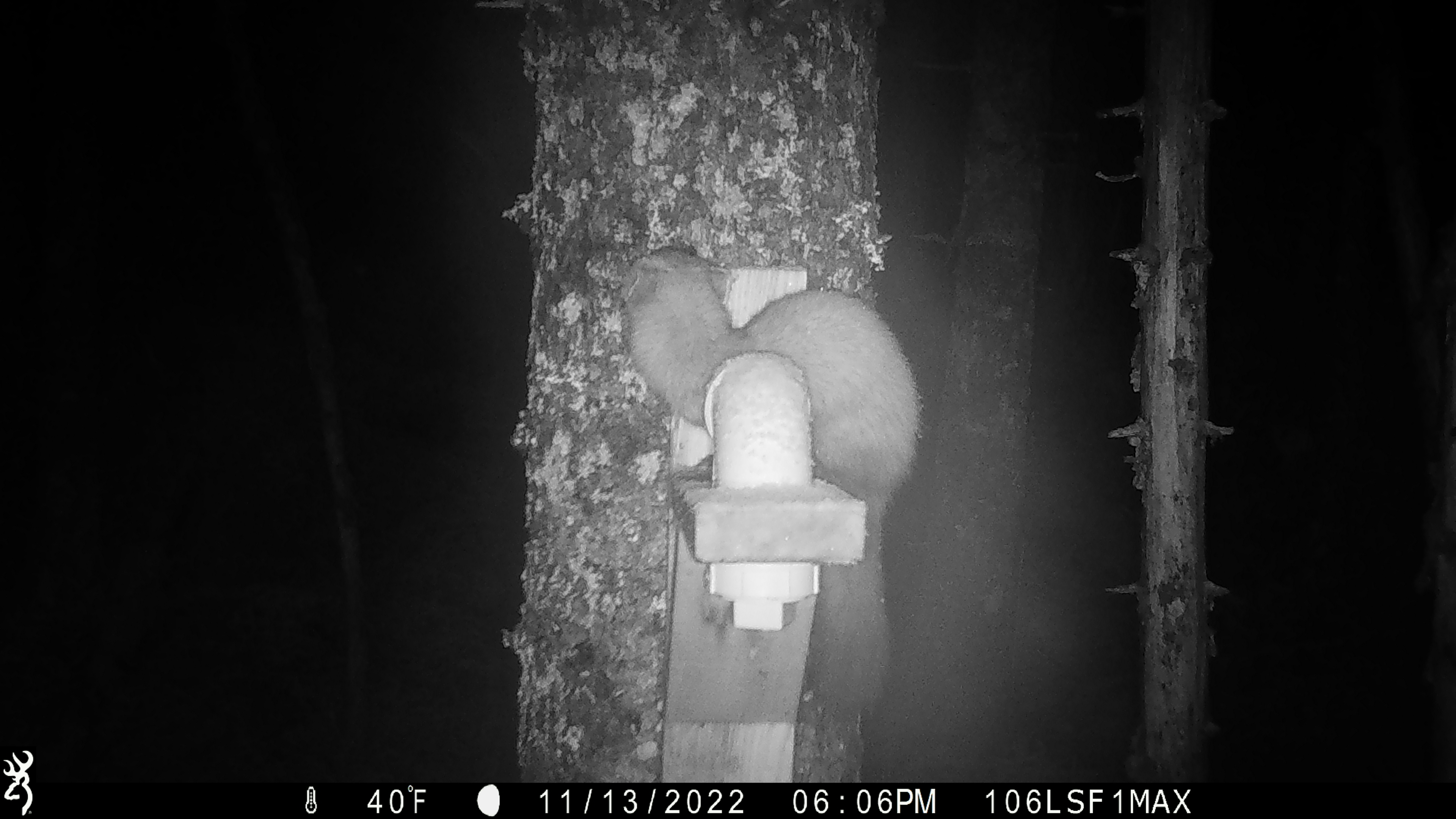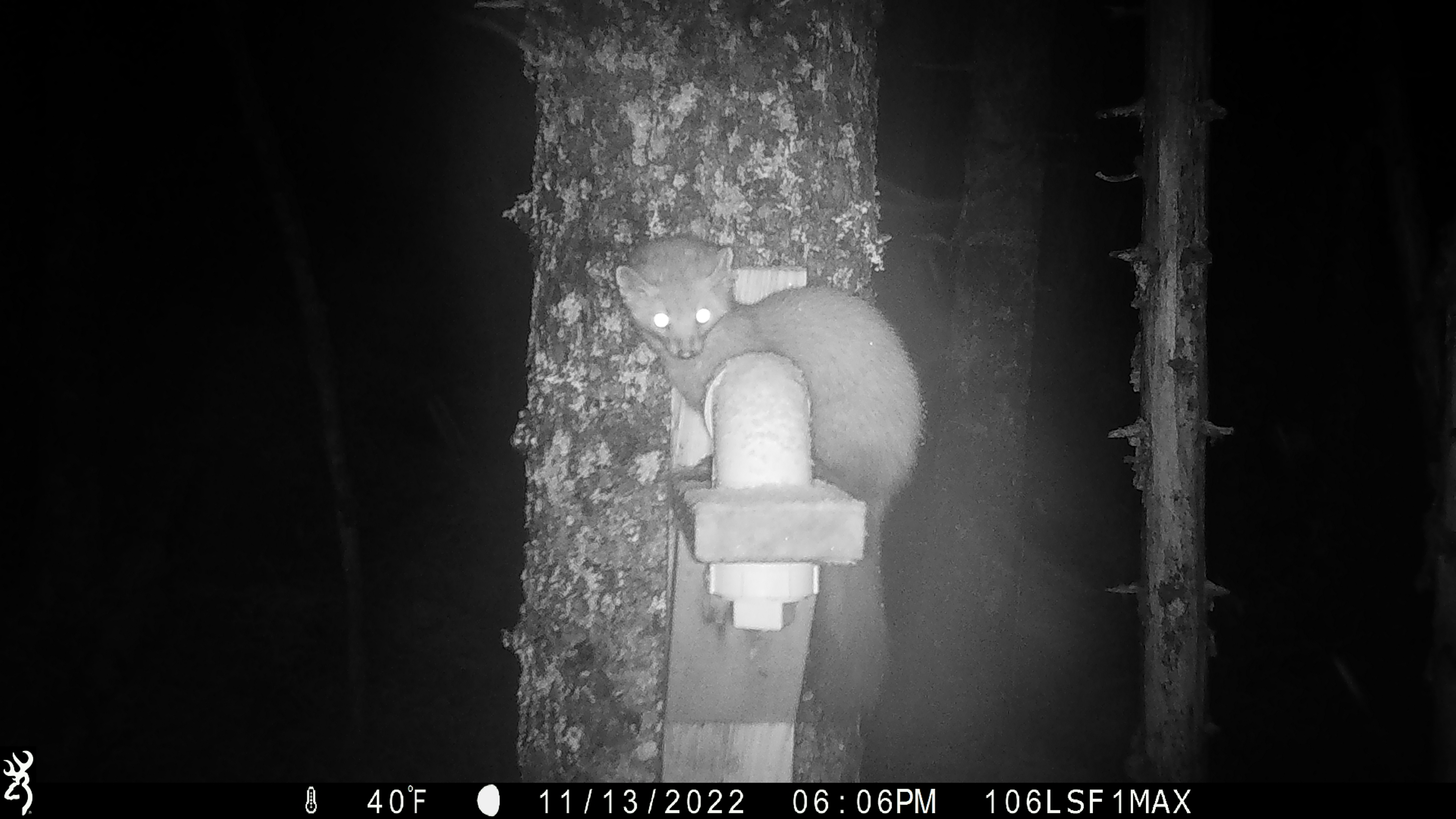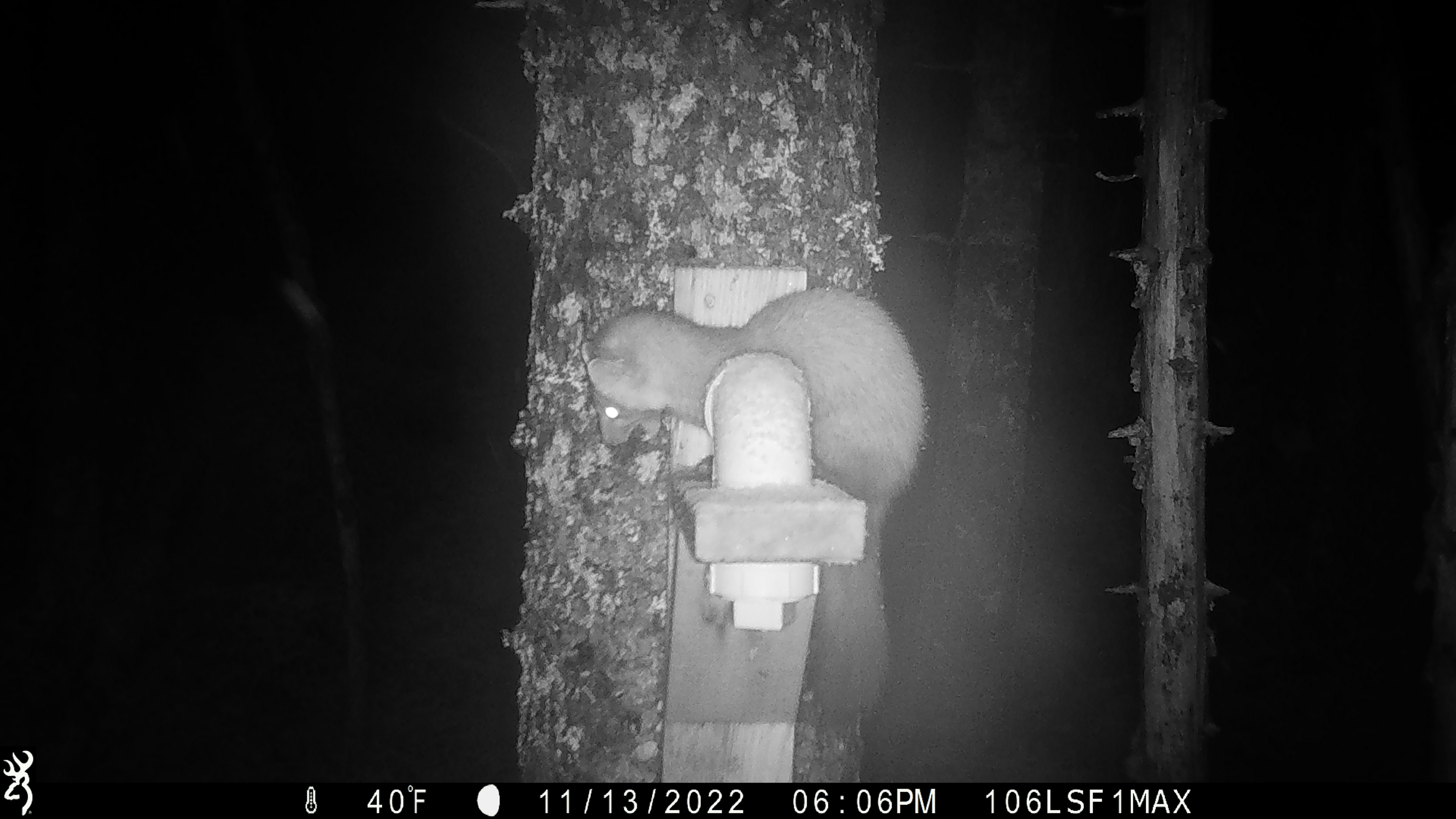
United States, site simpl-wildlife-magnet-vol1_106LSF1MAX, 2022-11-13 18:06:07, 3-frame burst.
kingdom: Animalia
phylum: Chordata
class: Mammalia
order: Carnivora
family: Mustelidae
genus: Martes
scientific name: Martes americana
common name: american marten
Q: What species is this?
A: American marten (Martes americana).